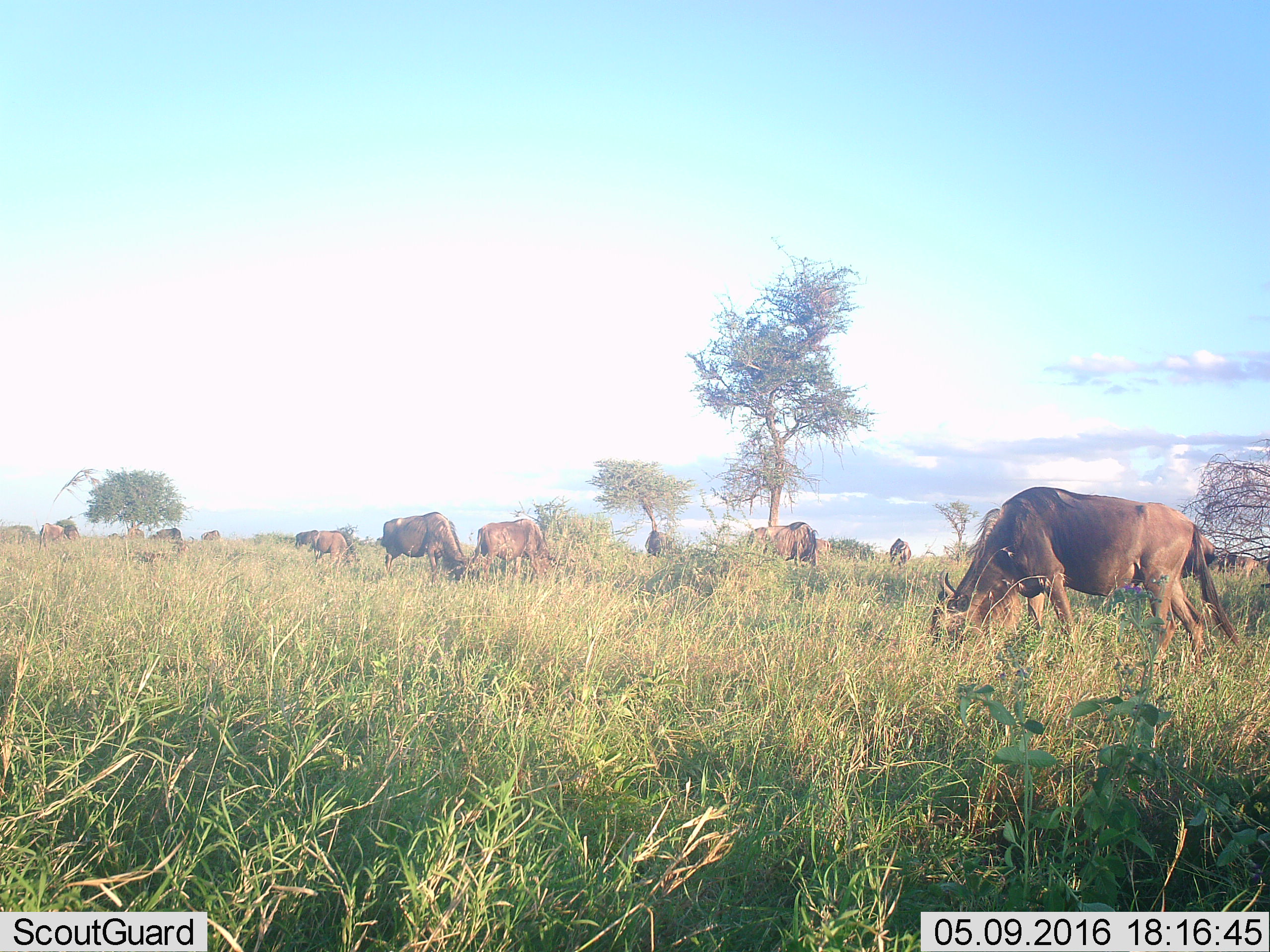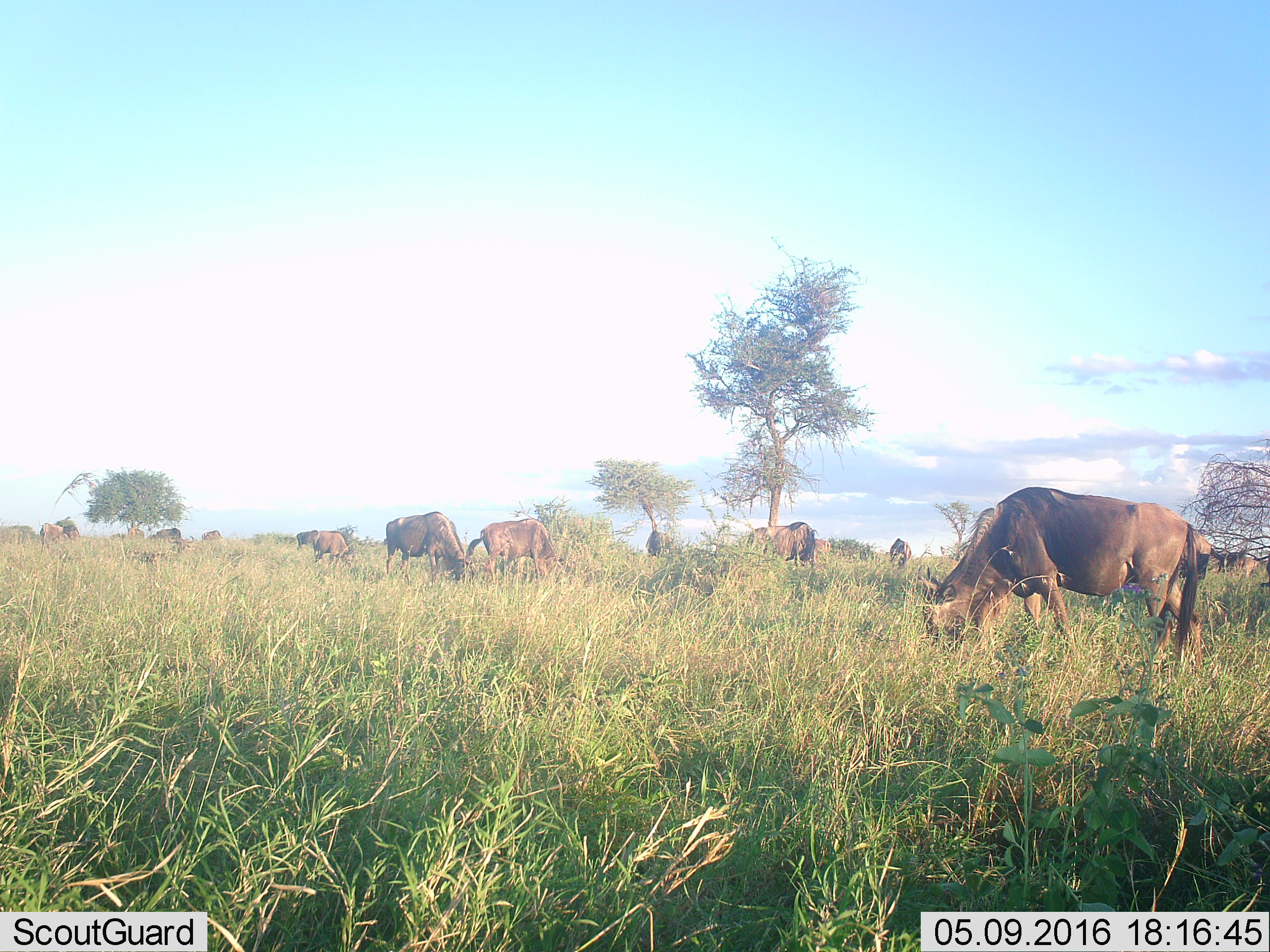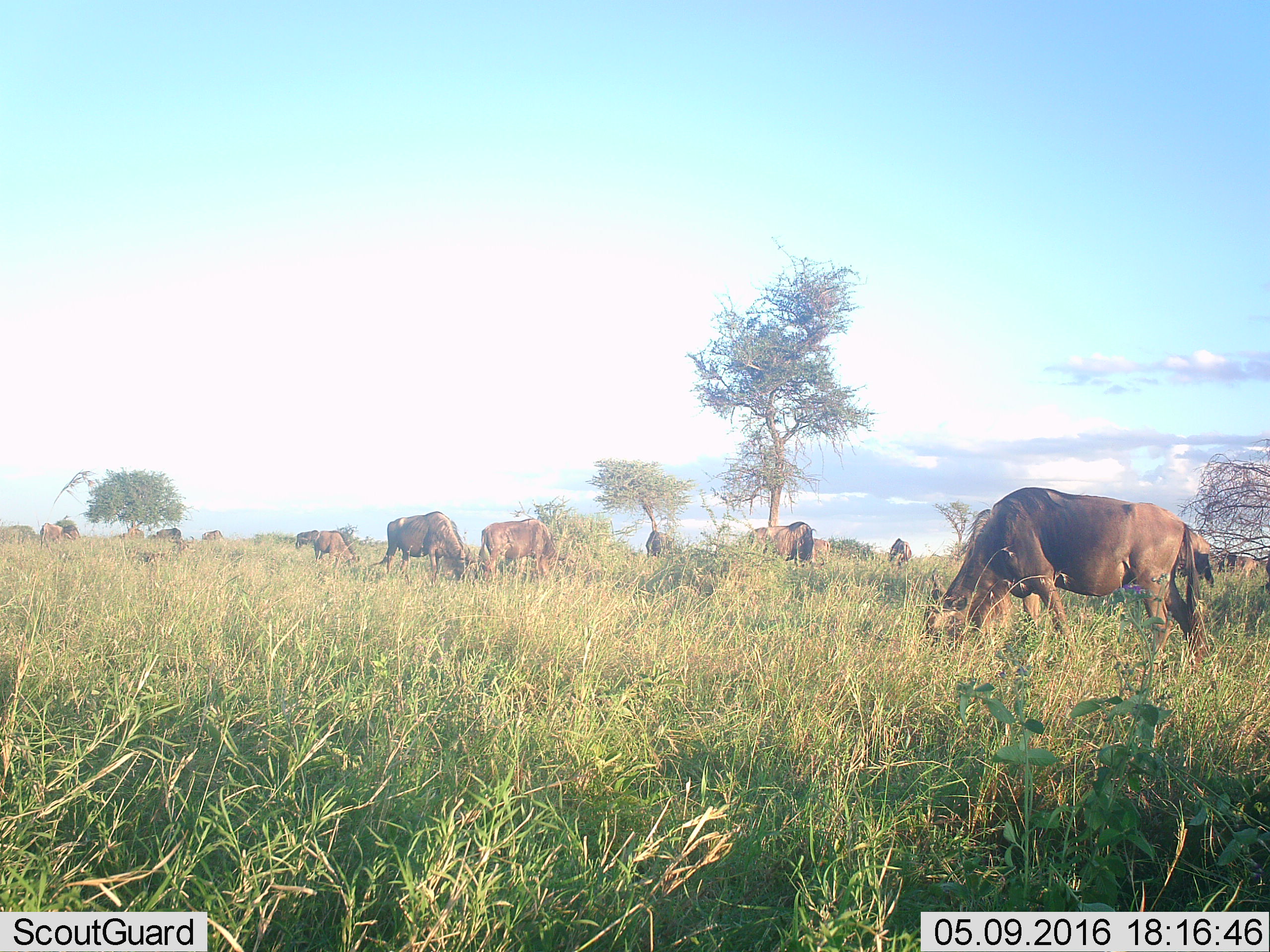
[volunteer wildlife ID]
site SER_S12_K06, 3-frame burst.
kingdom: Animalia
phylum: Chordata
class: Mammalia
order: Artiodactyla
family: Bovidae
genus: Connochaetes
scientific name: Connochaetes taurinus taurinus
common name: blue wildebeest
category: wildebeestblue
Wildebeestblue (blue wildebeest) (Connochaetes taurinus taurinus), count 11-50. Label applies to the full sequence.